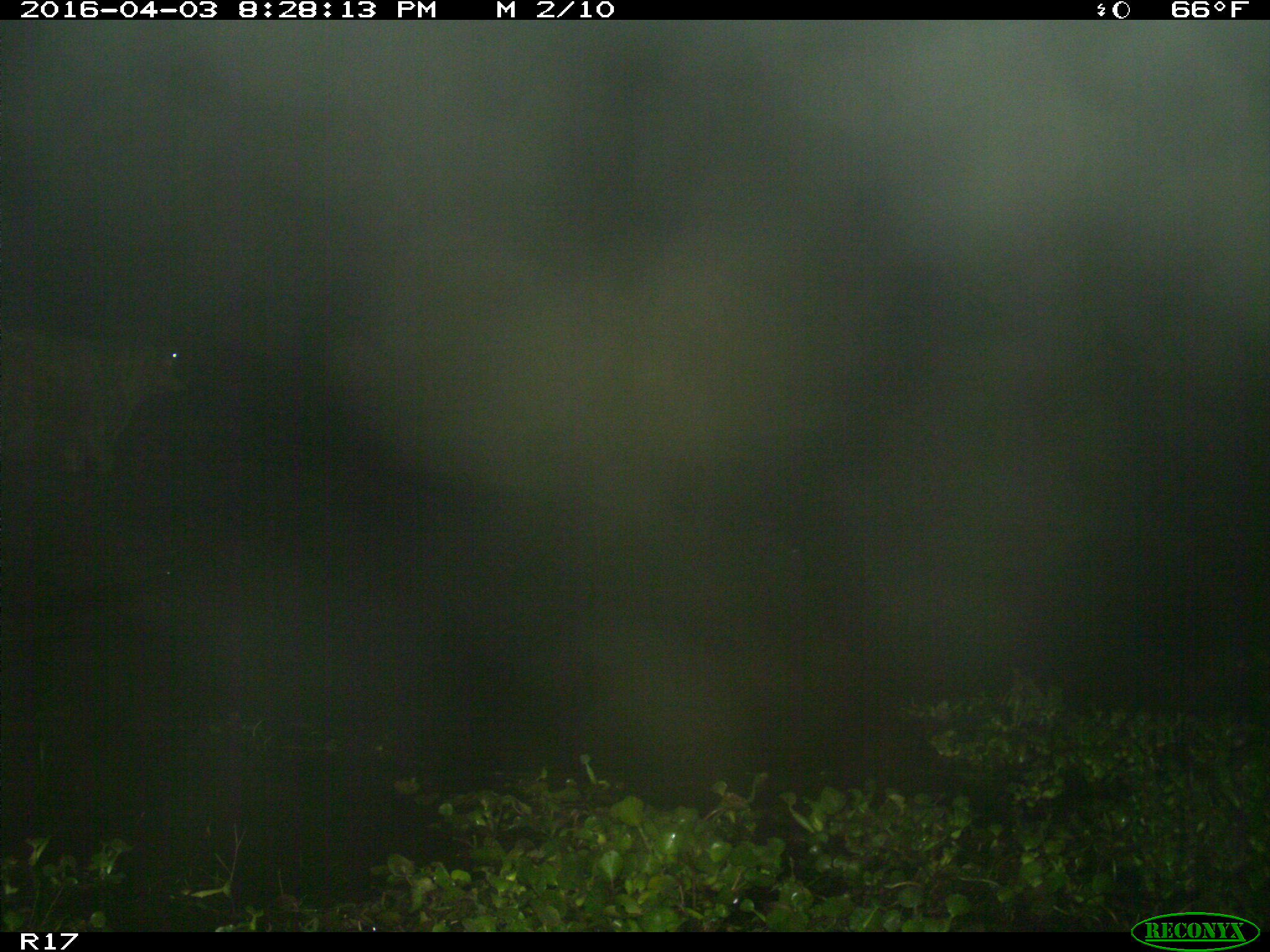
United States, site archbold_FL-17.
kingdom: Animalia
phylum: Chordata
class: Mammalia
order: Artiodactyla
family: Bovidae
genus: Bos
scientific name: Bos taurus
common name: domestic cow